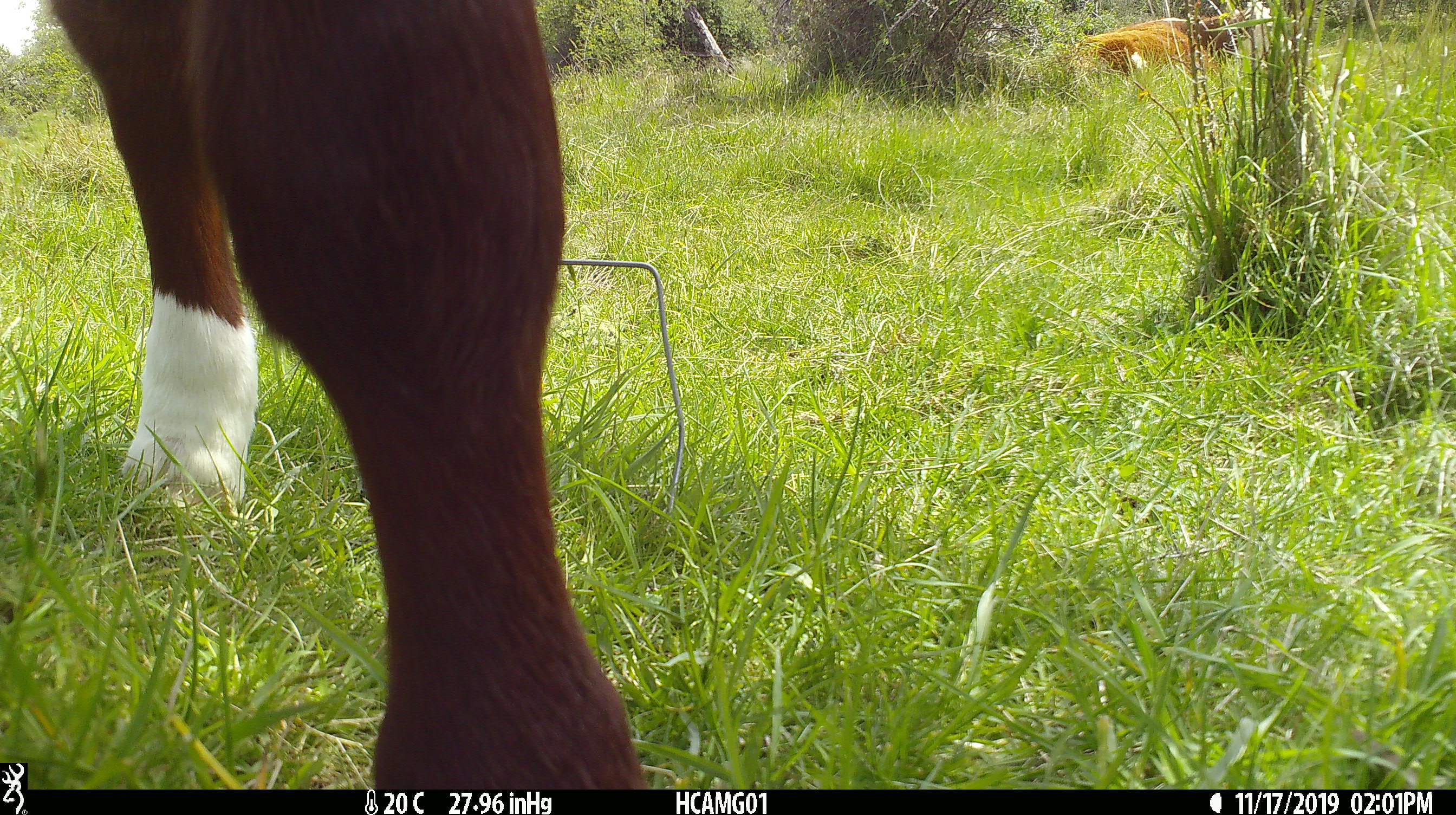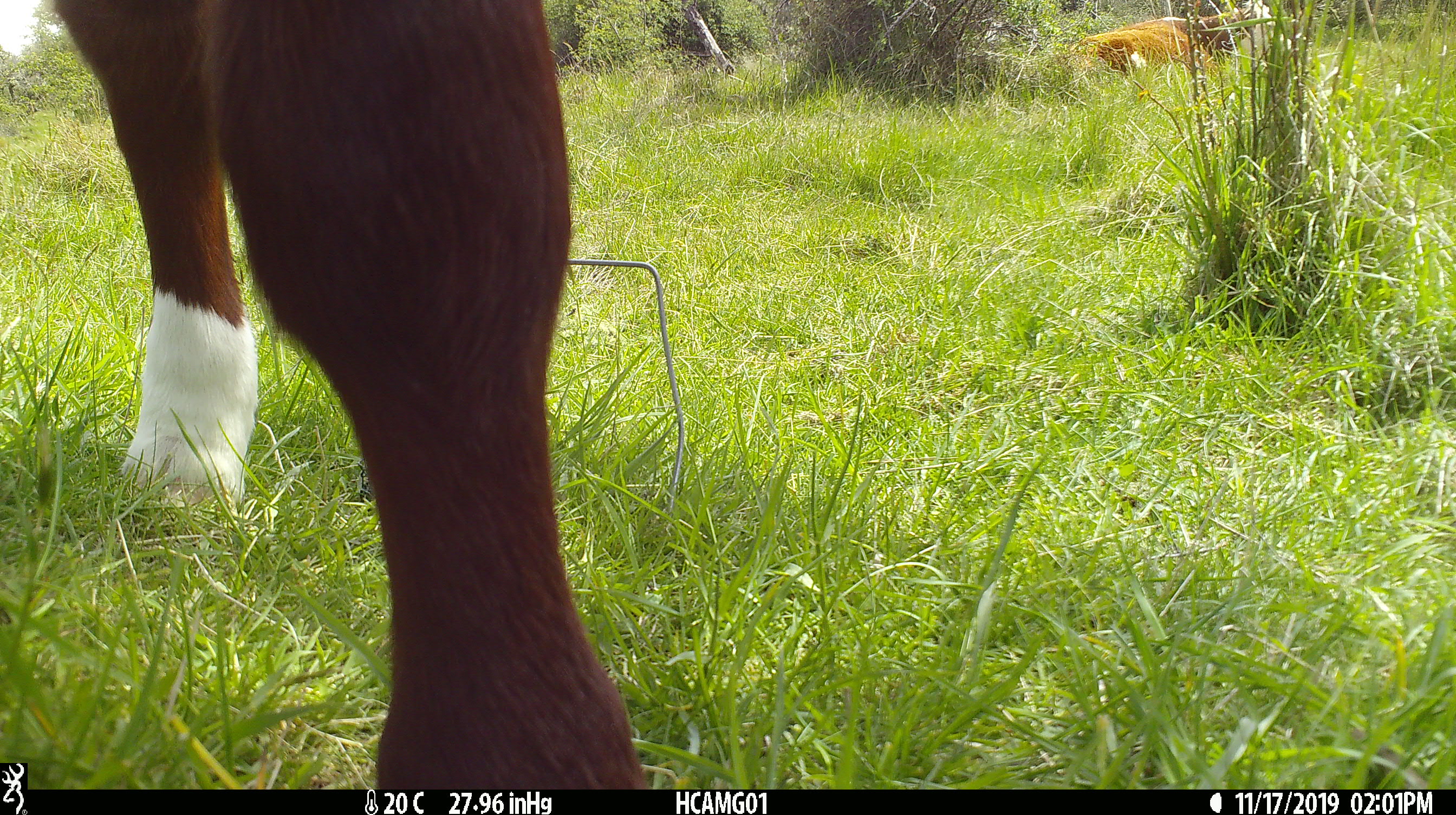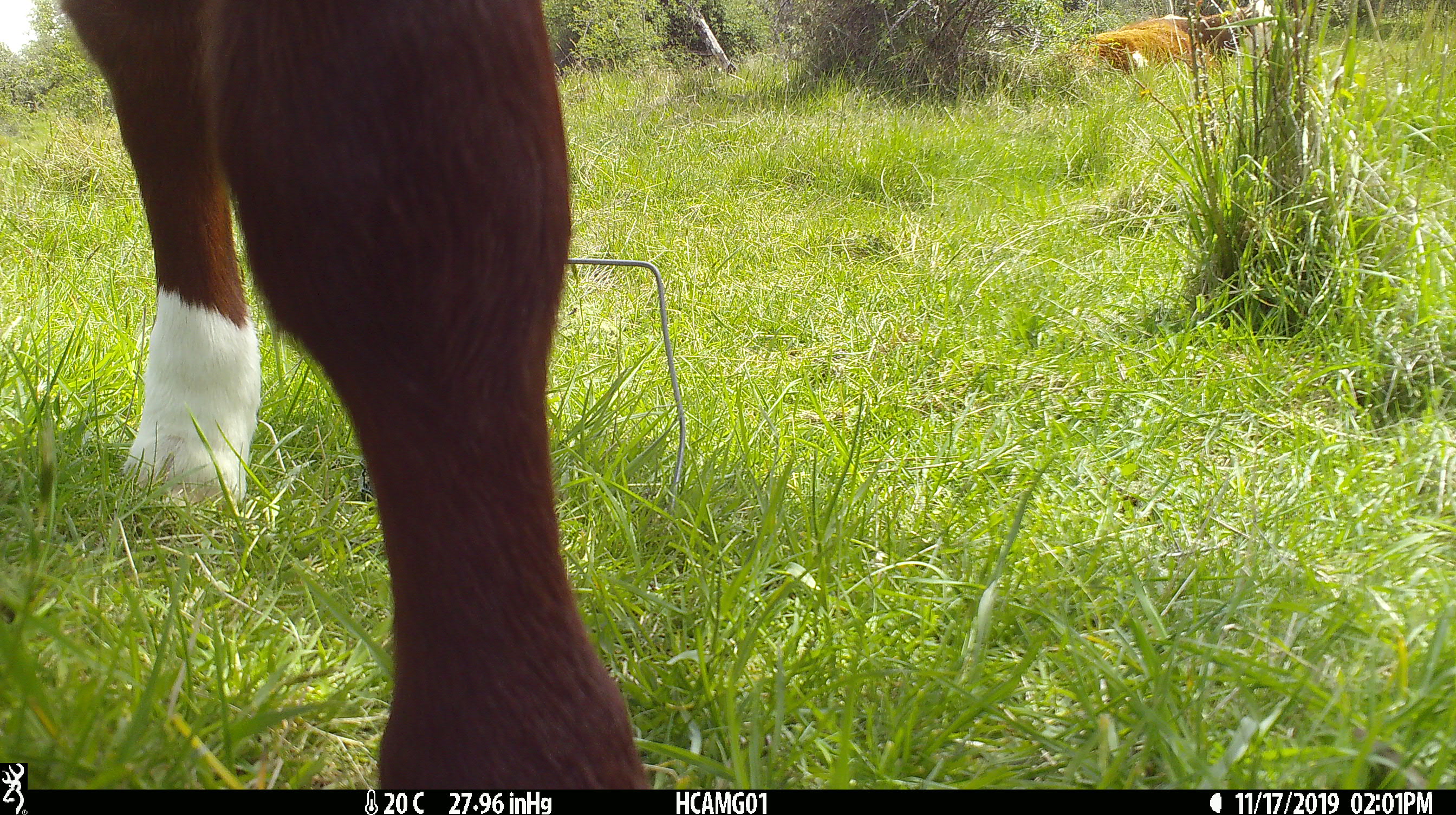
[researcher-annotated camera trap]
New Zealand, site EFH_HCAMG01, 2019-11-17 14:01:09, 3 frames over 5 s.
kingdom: Animalia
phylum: Chordata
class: Mammalia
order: Artiodactyla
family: Bovidae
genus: Bos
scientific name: Bos taurus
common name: domestic cow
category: cow